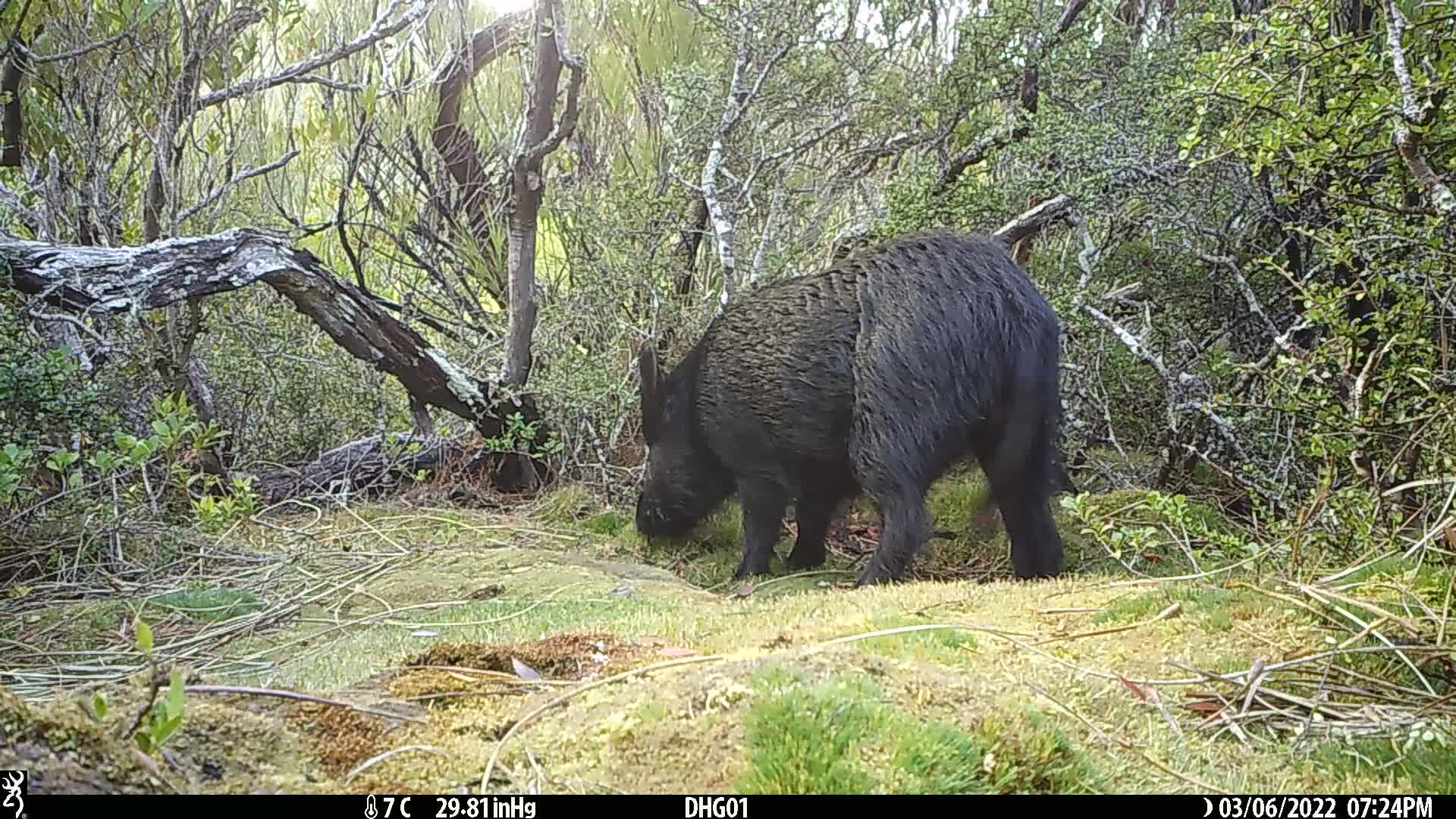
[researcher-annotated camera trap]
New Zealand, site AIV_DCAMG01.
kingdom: Animalia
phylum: Chordata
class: Mammalia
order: Artiodactyla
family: Suidae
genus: Sus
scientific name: Sus scrofa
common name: pig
Pig (Sus scrofa).